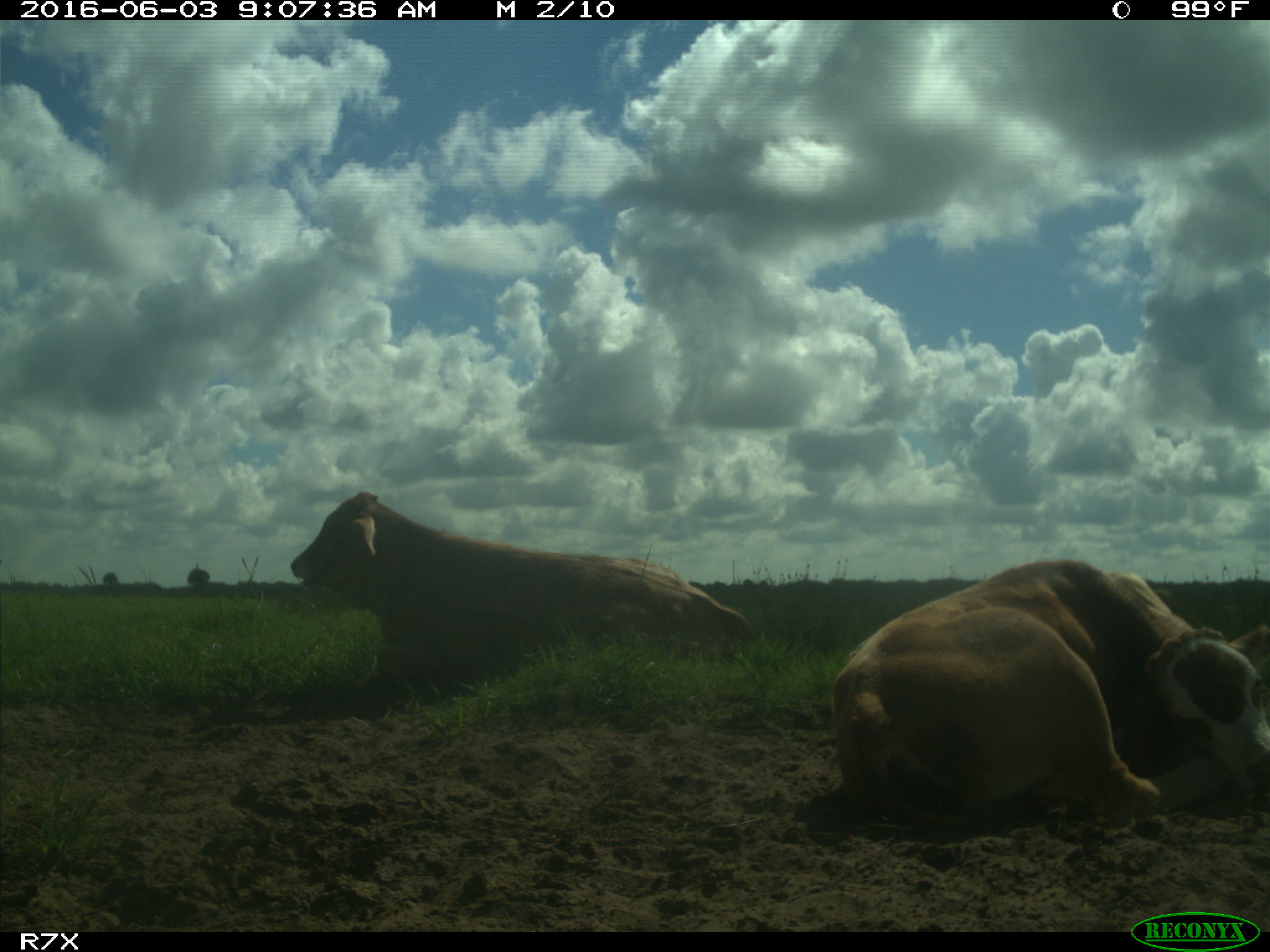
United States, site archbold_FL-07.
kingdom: Animalia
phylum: Chordata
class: Mammalia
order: Artiodactyla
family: Bovidae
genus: Bos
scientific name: Bos taurus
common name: domestic cow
Bos taurus (domestic cow).